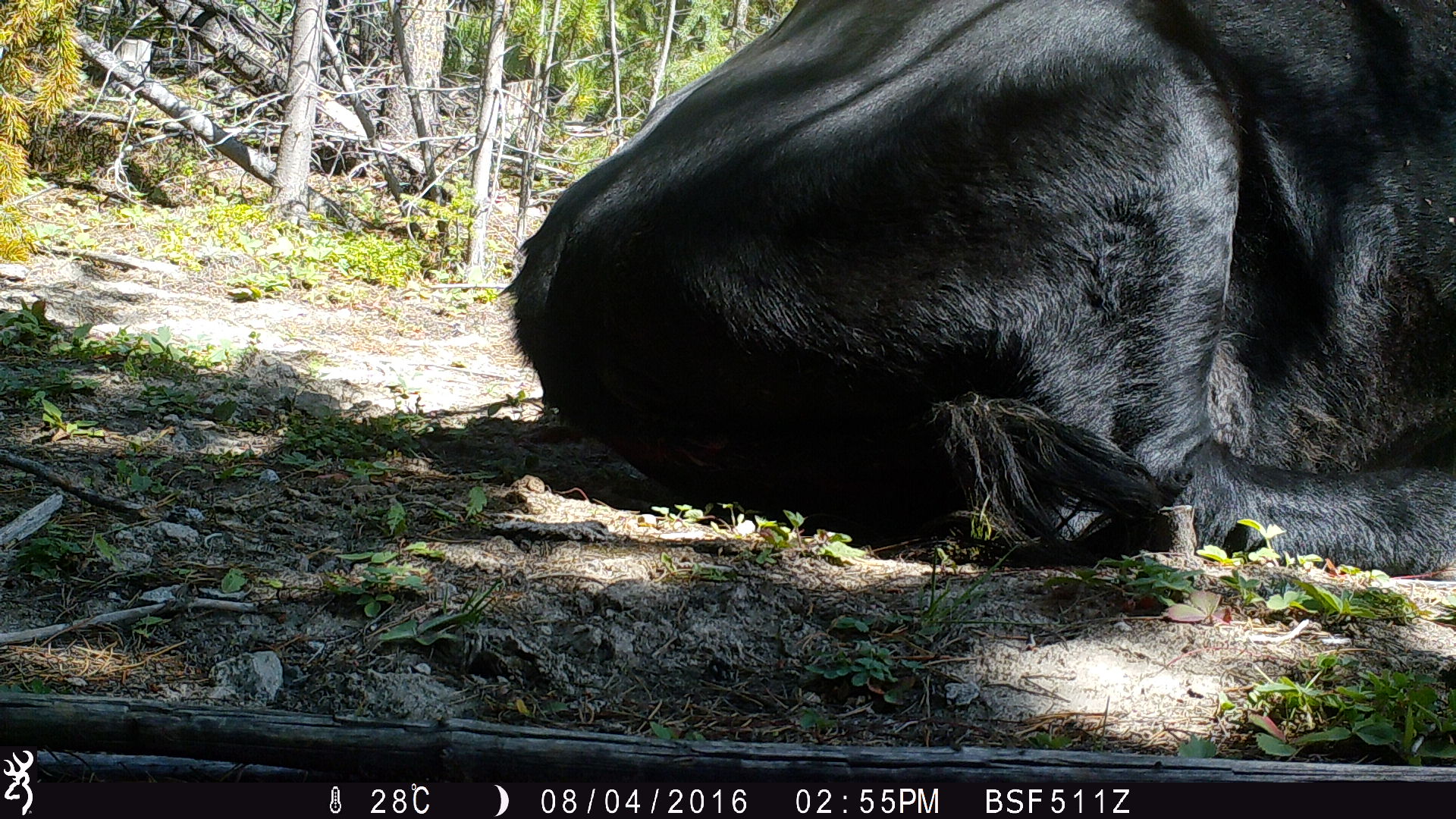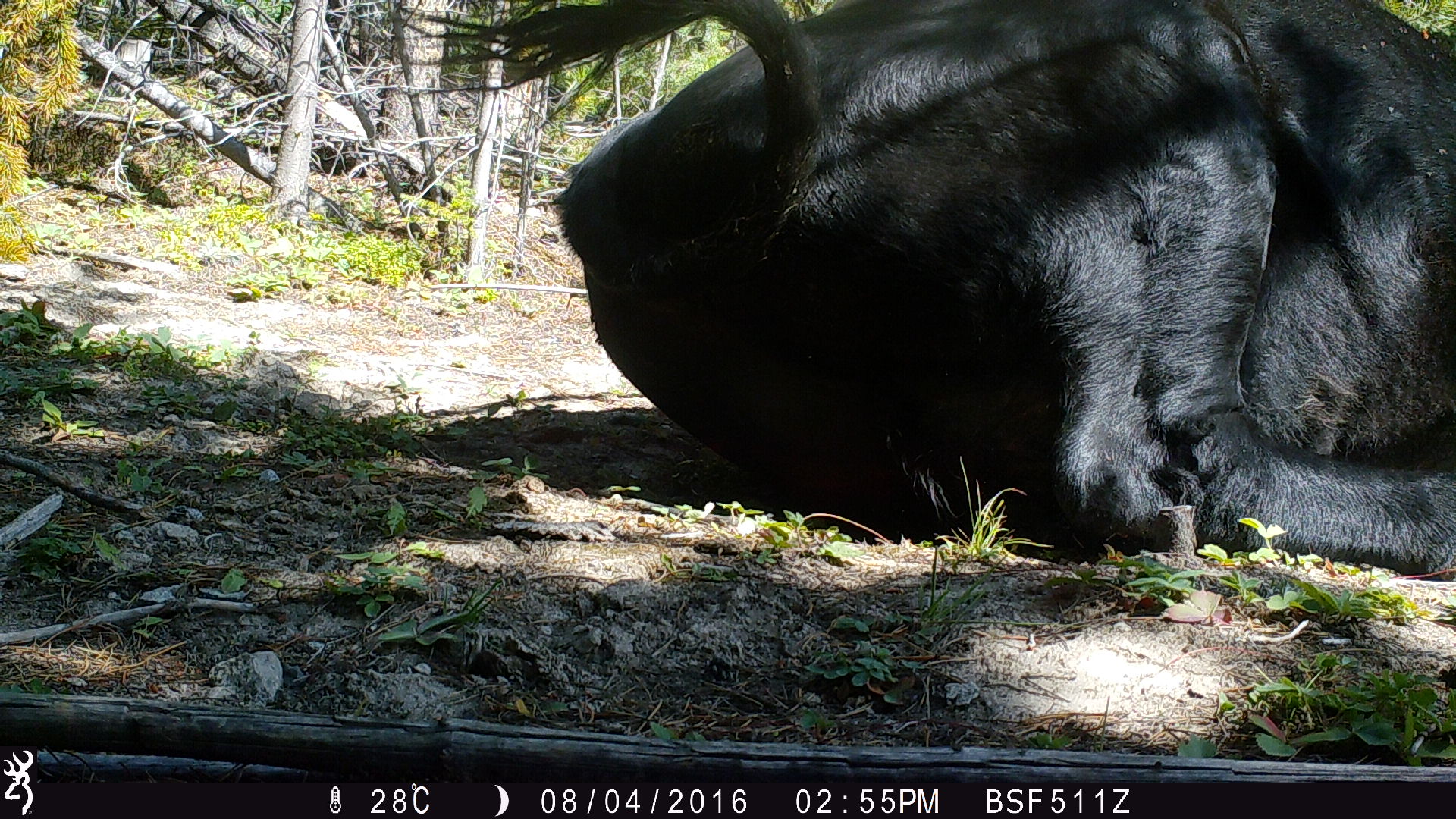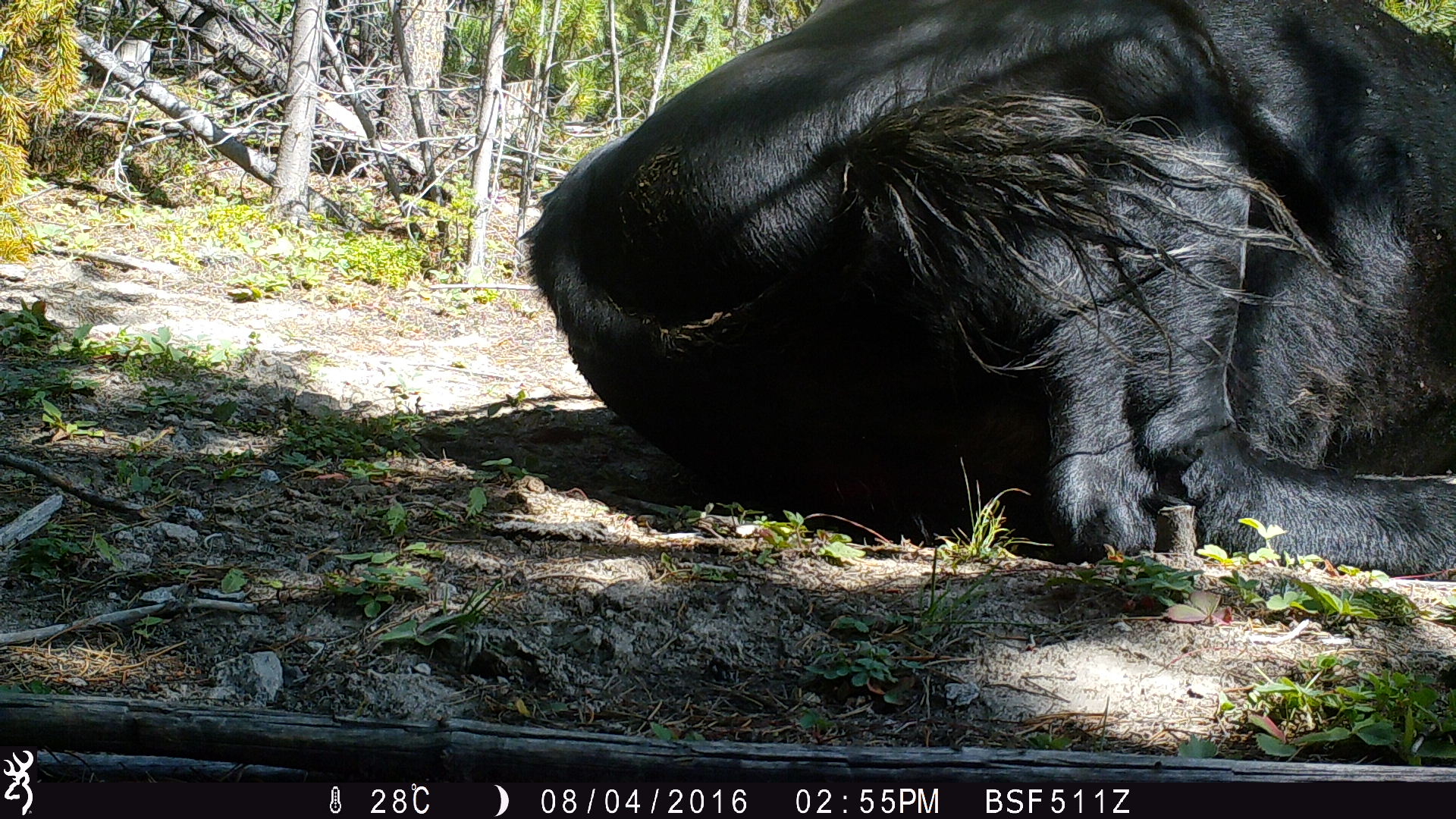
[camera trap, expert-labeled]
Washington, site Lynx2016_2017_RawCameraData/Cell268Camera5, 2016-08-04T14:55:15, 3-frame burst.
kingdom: Animalia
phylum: Chordata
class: Mammalia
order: Artiodactyla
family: Bovidae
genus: Bos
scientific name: Bos taurus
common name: domestic cattle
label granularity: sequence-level